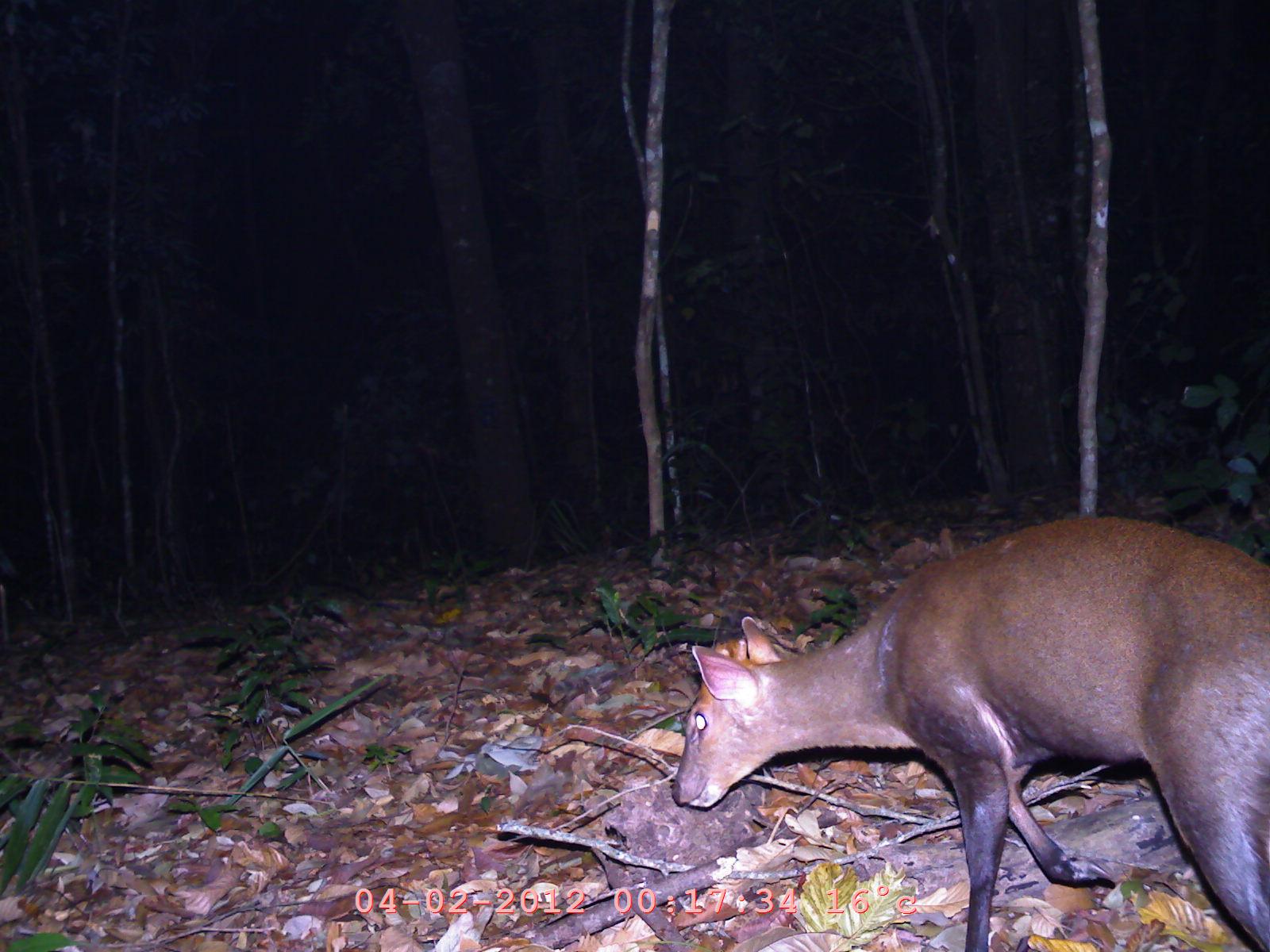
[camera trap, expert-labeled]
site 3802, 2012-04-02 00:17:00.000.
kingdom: Animalia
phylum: Chordata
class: Mammalia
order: Artiodactyla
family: Cervidae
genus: Muntiacus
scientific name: Muntiacus muntjak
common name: southern red muntjac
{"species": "Muntiacus muntjak (southern red muntjac)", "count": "1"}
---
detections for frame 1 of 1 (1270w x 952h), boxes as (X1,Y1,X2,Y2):
muntiacus muntjak: (670,516,1268,951)